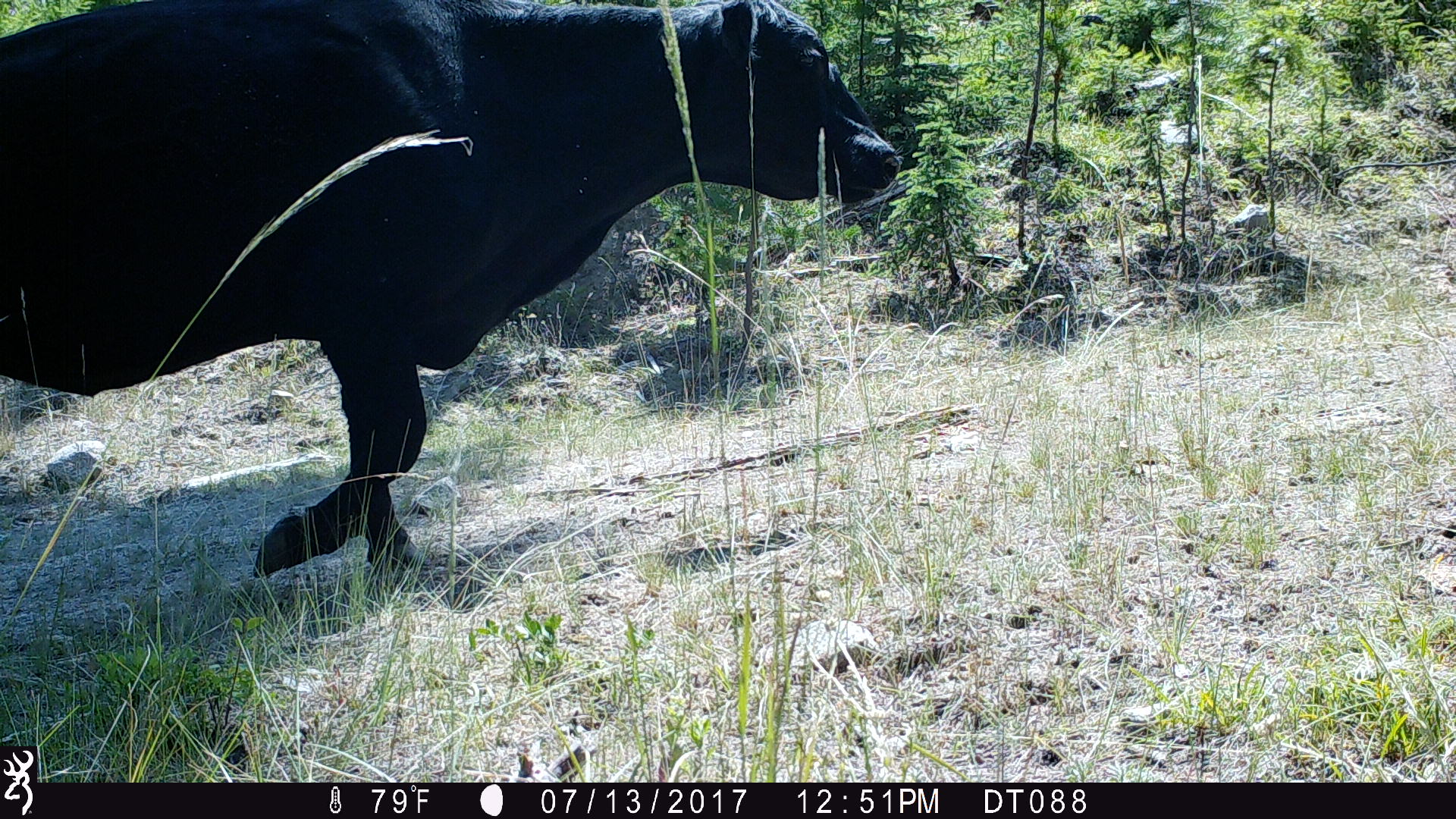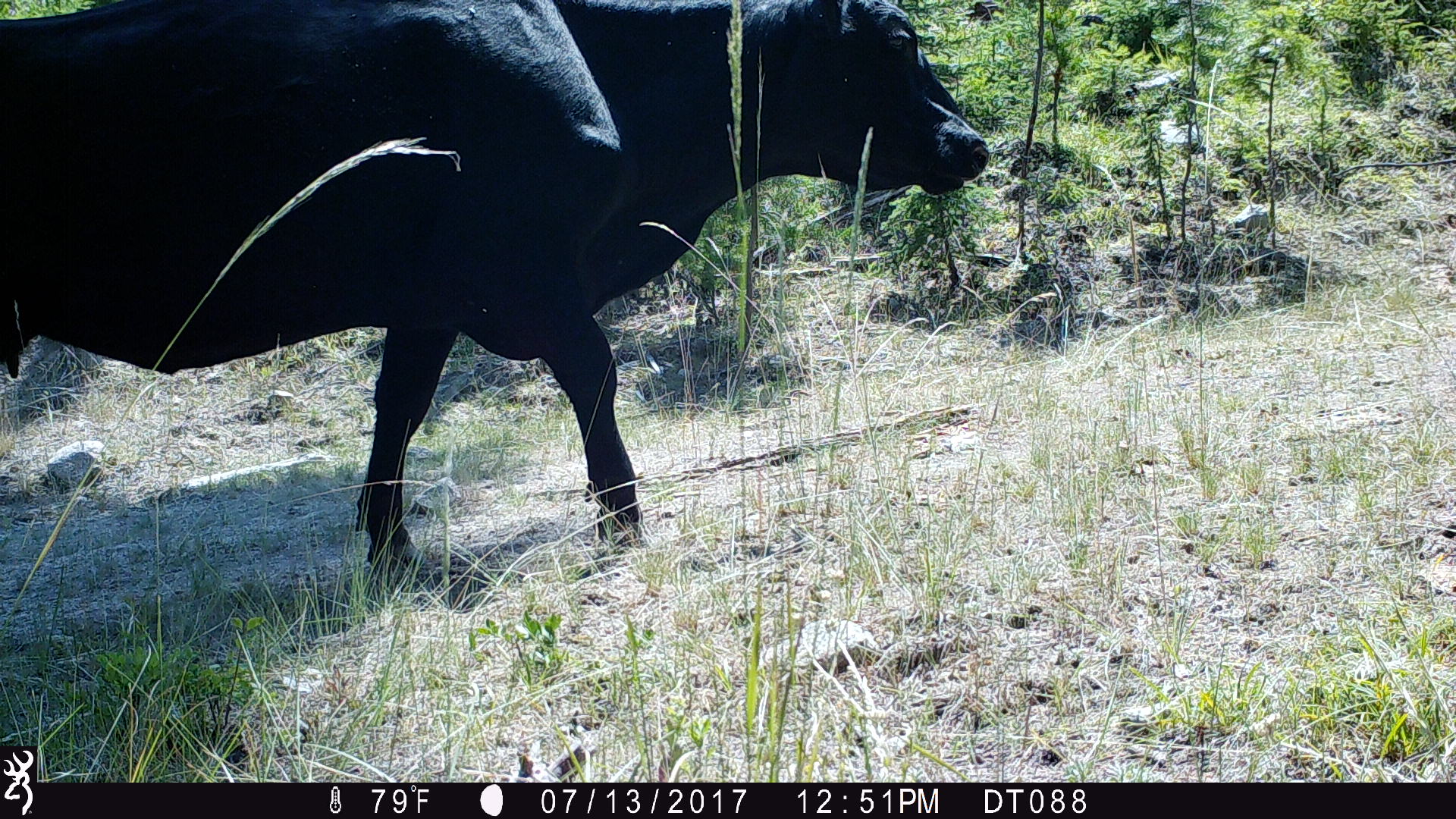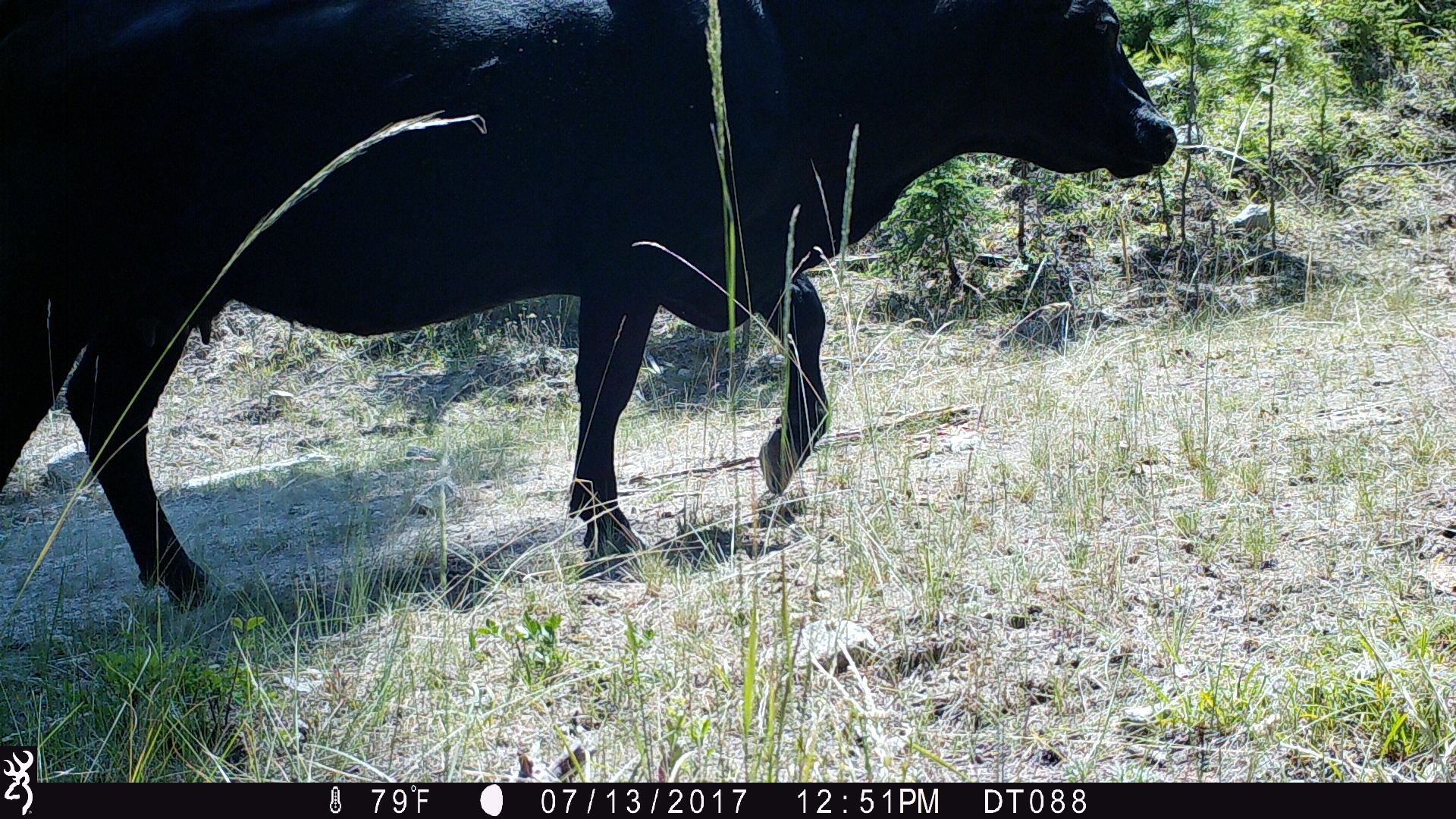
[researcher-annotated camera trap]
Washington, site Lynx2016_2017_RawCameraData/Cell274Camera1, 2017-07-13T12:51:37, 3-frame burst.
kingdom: Animalia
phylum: Chordata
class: Mammalia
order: Artiodactyla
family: Bovidae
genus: Bos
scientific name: Bos taurus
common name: domestic cattle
Domestic cattle (Bos taurus). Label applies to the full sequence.